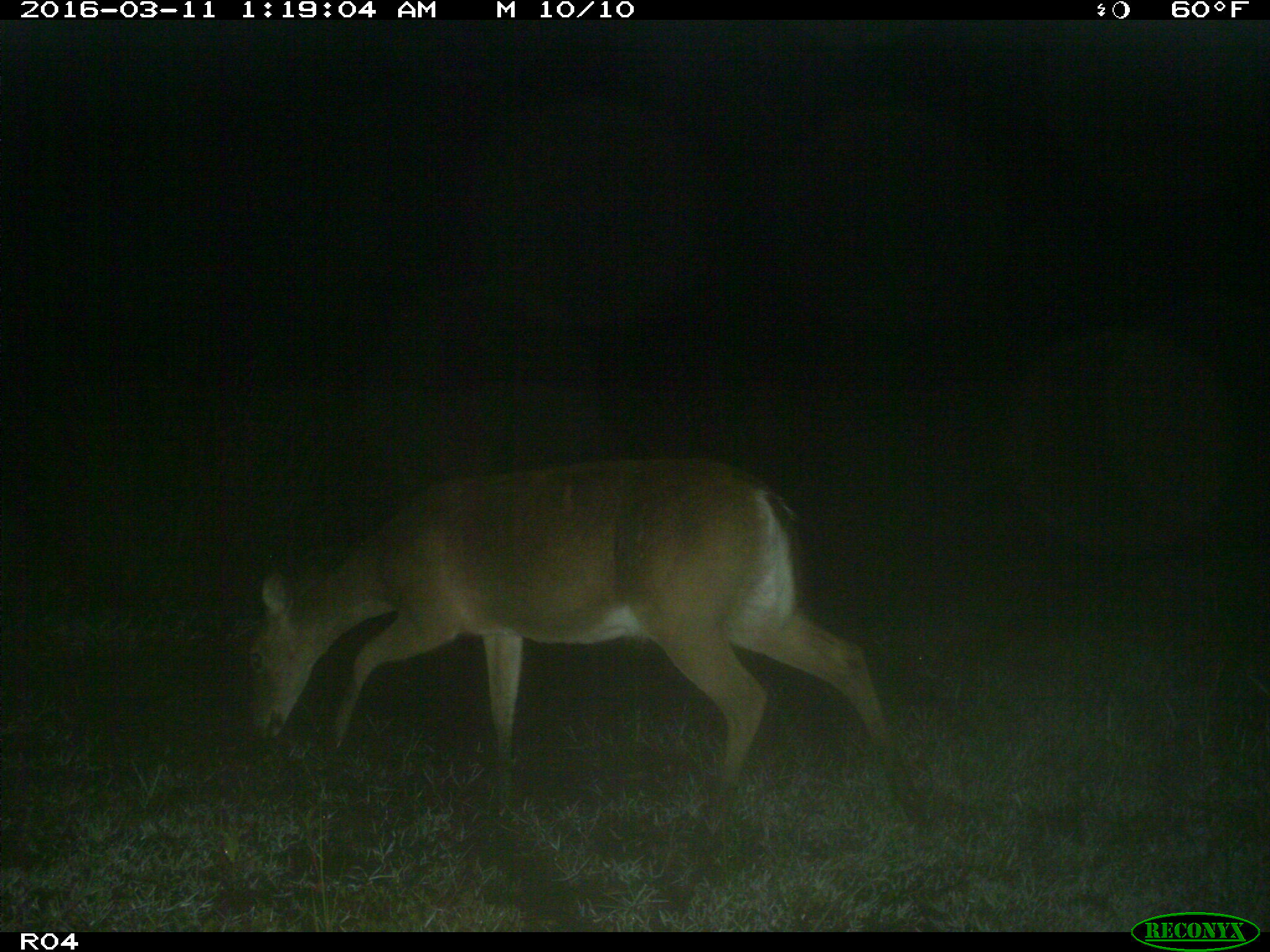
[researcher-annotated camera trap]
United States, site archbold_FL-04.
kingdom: Animalia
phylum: Chordata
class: Mammalia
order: Artiodactyla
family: Cervidae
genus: Odocoileus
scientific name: Odocoileus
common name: deer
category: unidentified deer